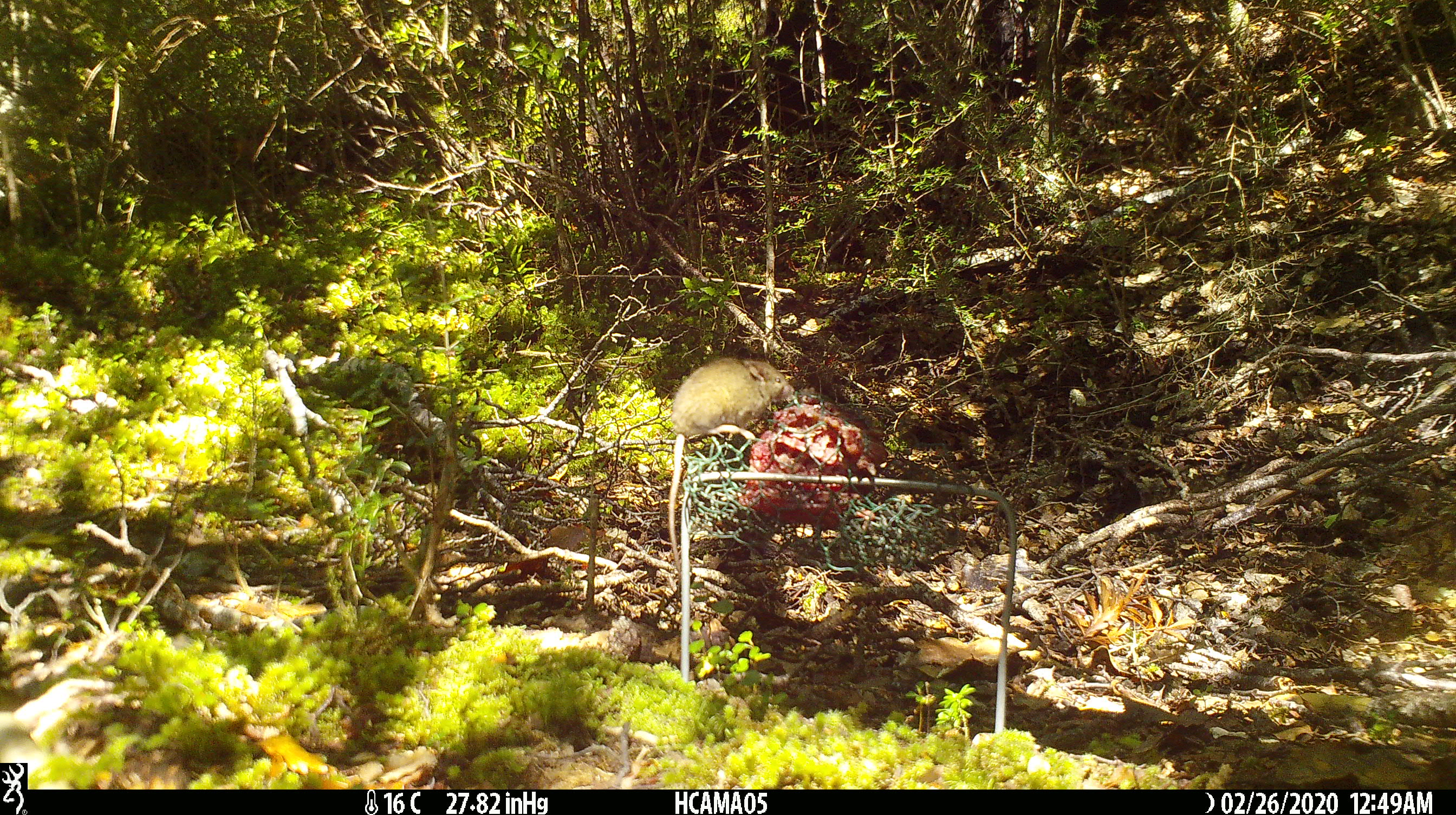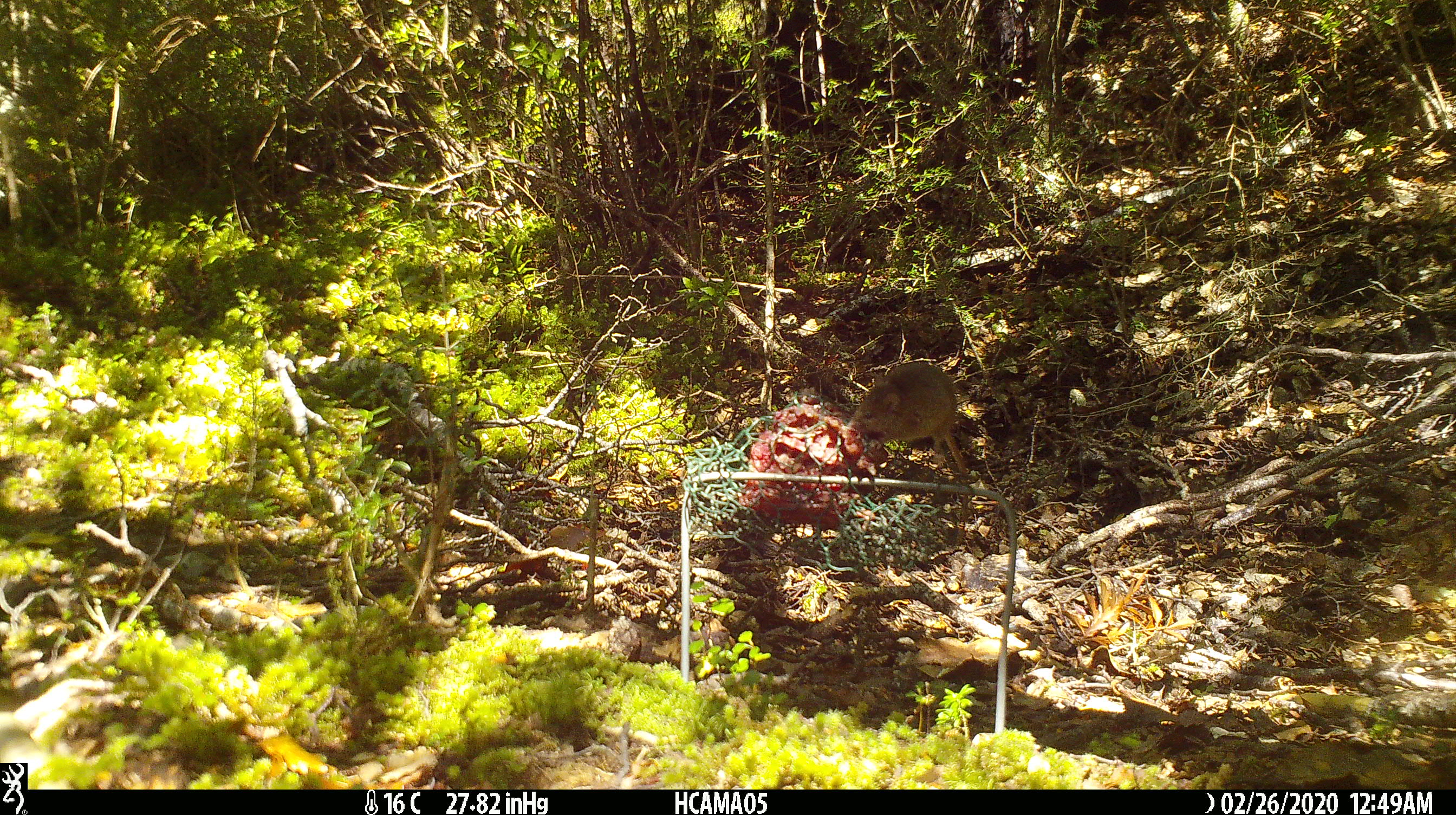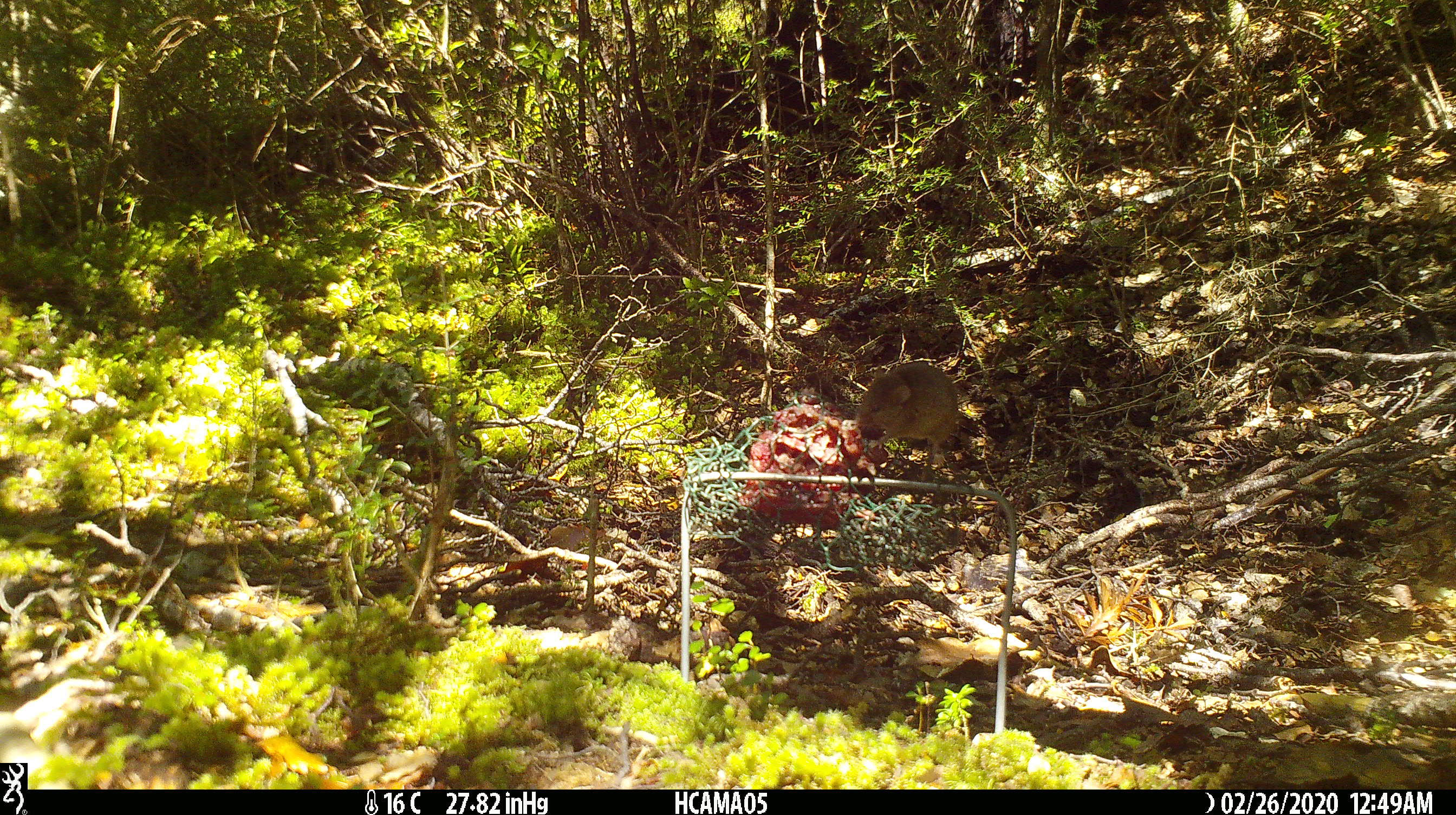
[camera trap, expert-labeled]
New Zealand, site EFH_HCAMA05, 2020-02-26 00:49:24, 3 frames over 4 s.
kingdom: Animalia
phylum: Chordata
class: Mammalia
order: Rodentia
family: Muridae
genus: Mus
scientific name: Mus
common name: mouse